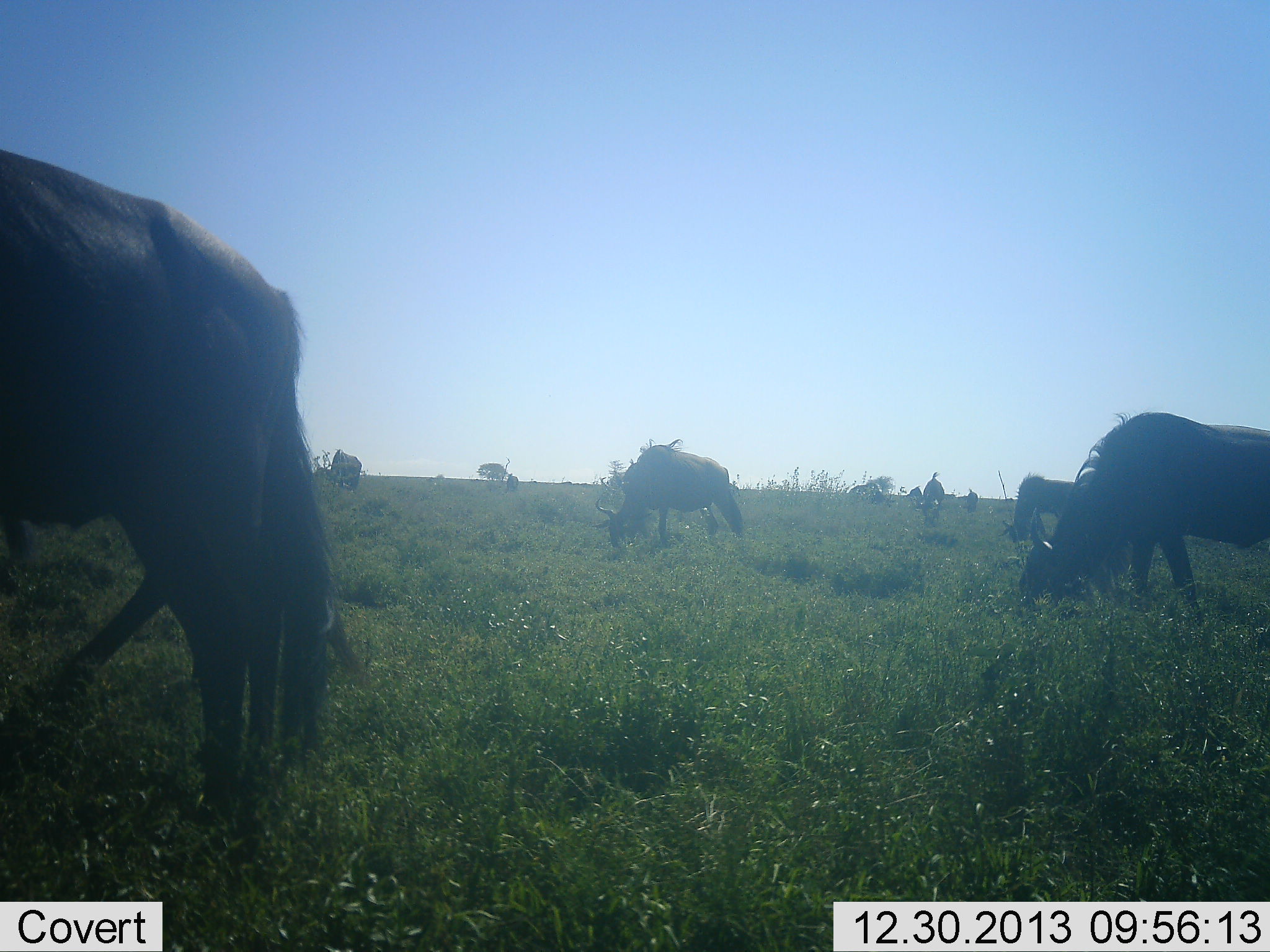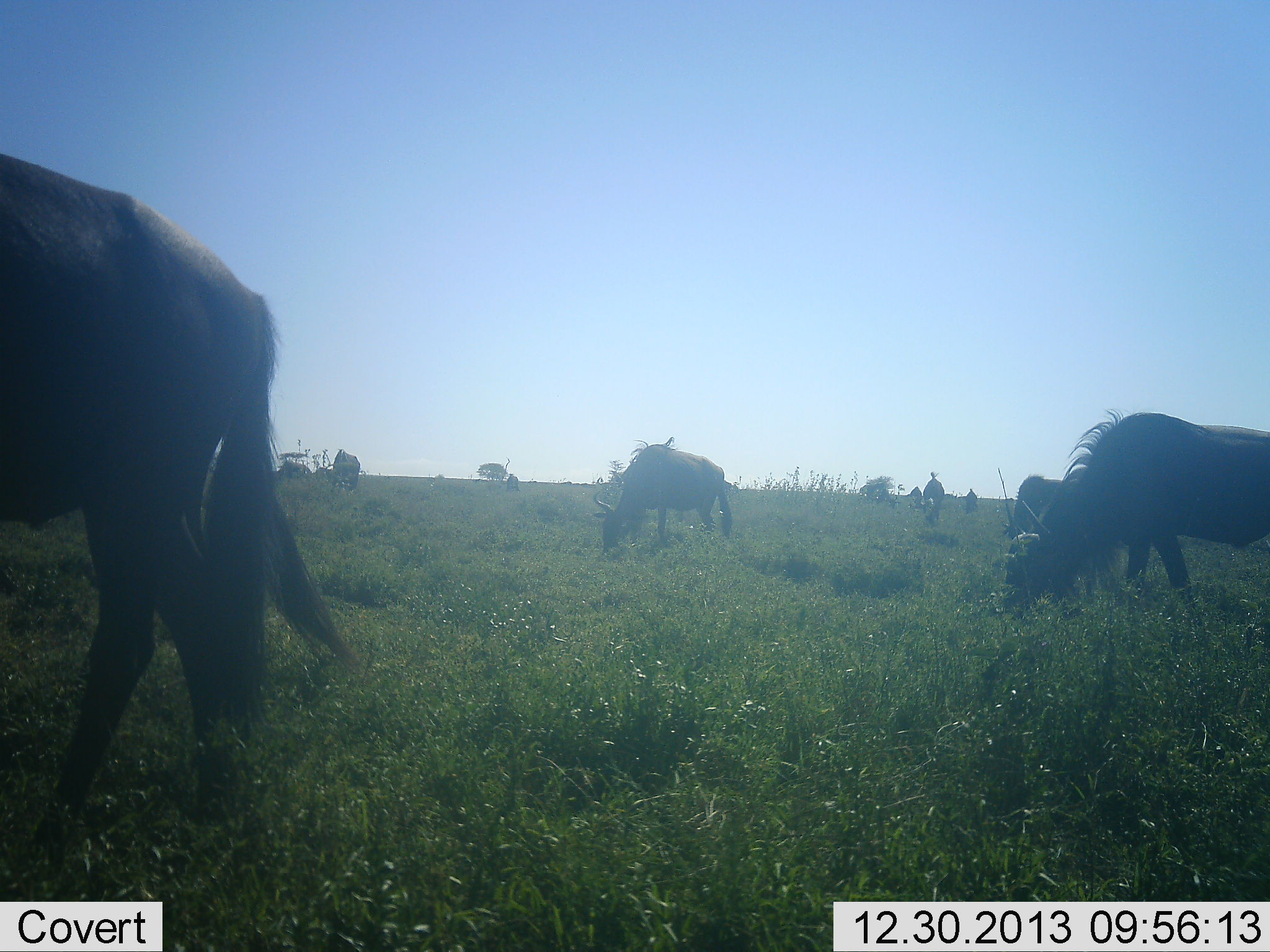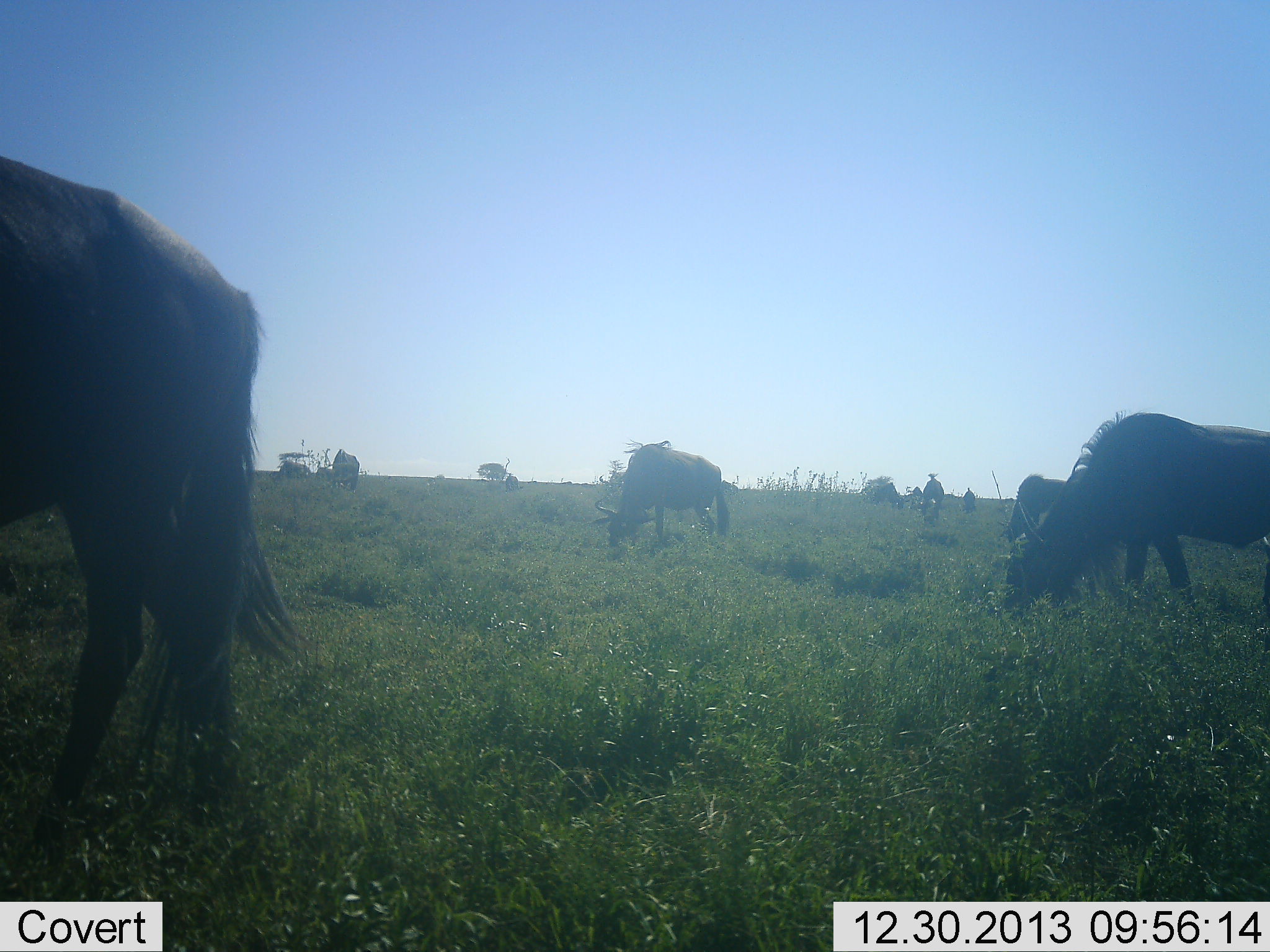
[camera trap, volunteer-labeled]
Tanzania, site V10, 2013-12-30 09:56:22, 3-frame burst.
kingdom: Animalia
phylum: Chordata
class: Mammalia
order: Artiodactyla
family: Bovidae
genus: Connochaetes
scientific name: Connochaetes taurinus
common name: blue wildebeest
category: wildebeest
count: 10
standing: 20%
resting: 0%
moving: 20%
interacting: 0%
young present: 0%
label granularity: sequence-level